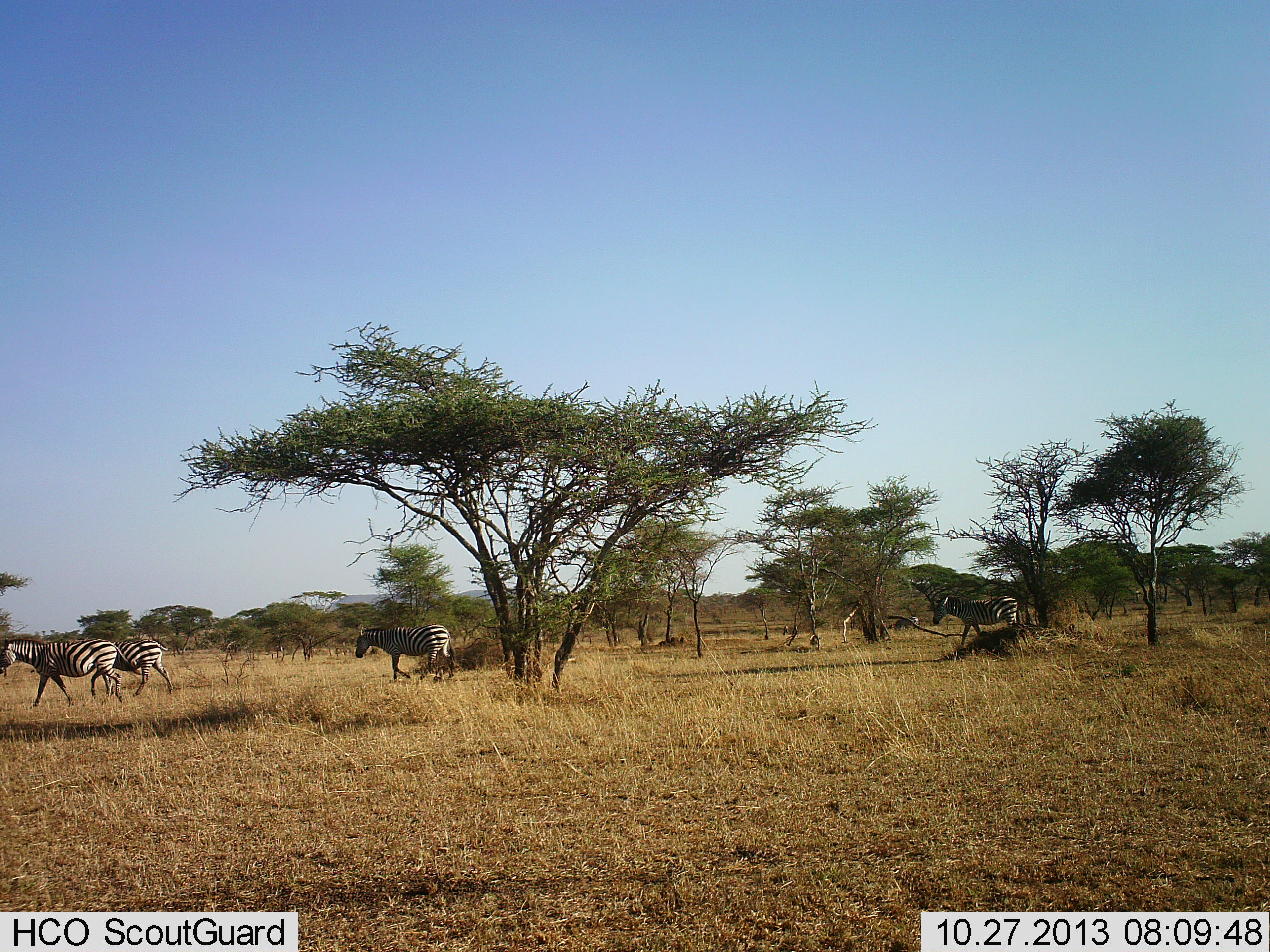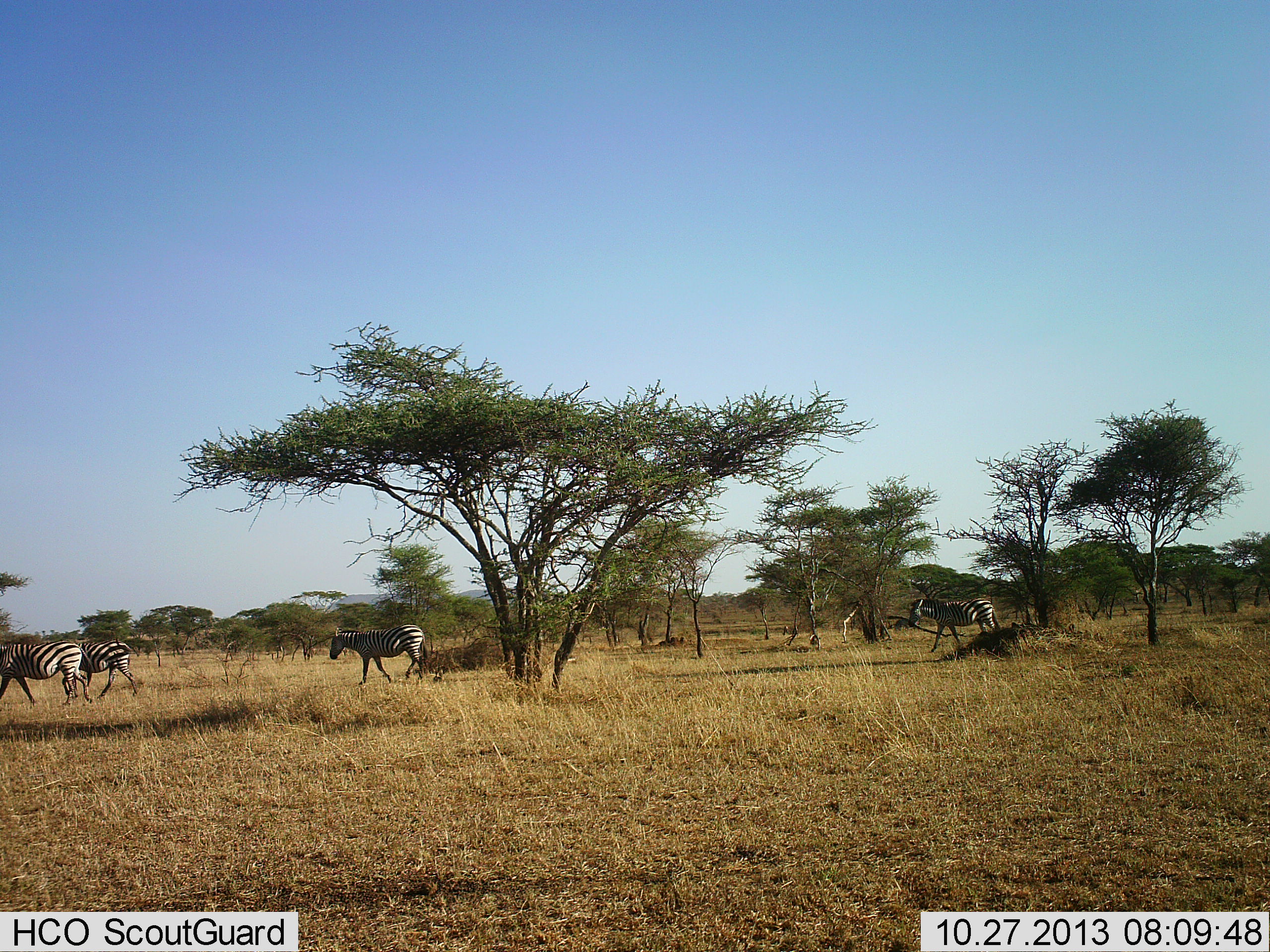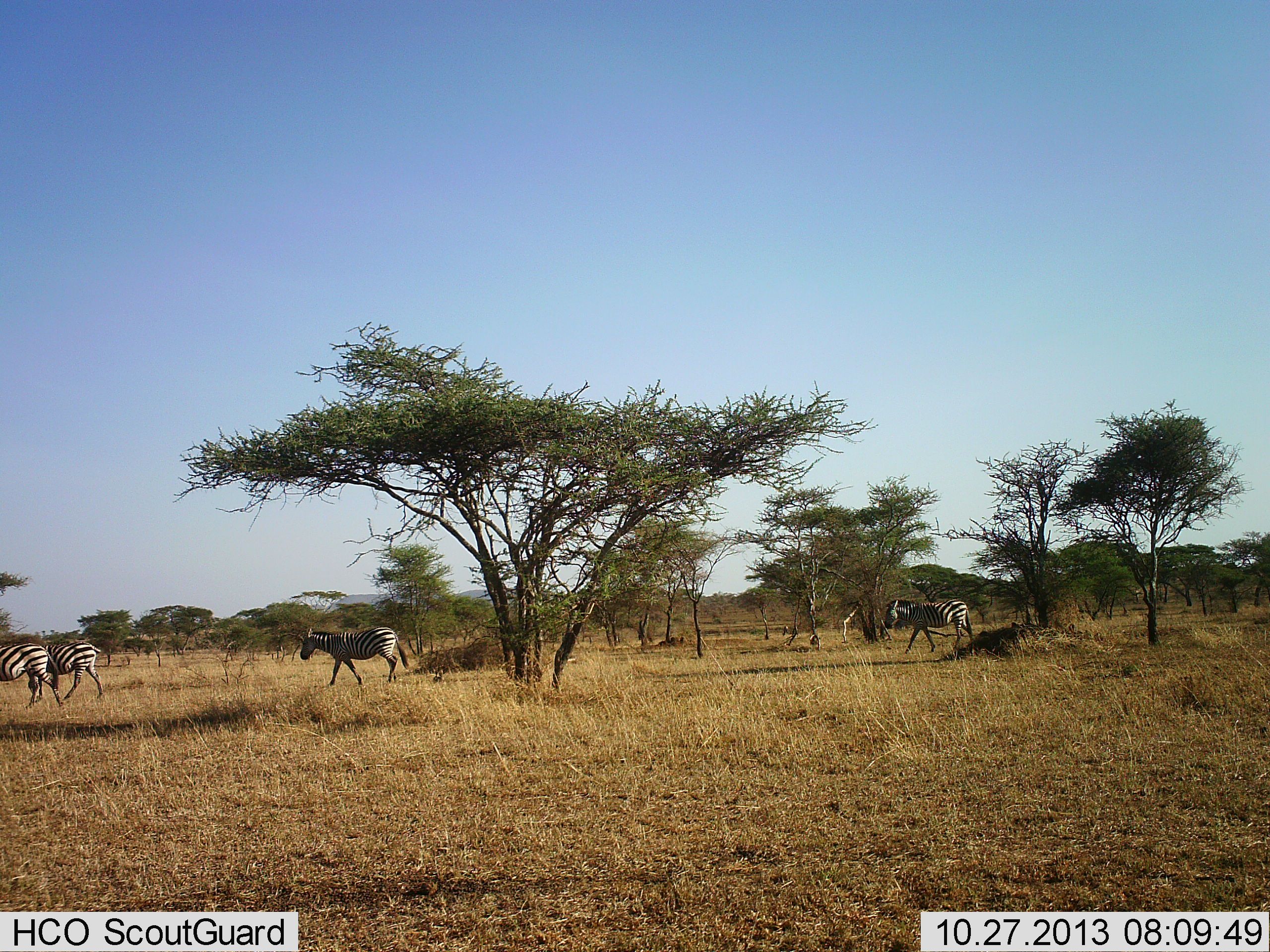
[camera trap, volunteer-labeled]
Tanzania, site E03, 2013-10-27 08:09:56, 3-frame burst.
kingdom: Animalia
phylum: Chordata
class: Mammalia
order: Perissodactyla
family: Equidae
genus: Equus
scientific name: Equus quagga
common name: plains zebra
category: zebra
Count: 4.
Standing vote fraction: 0%.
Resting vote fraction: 10%.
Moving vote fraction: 100%.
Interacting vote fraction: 0%.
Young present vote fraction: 0%.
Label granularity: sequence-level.